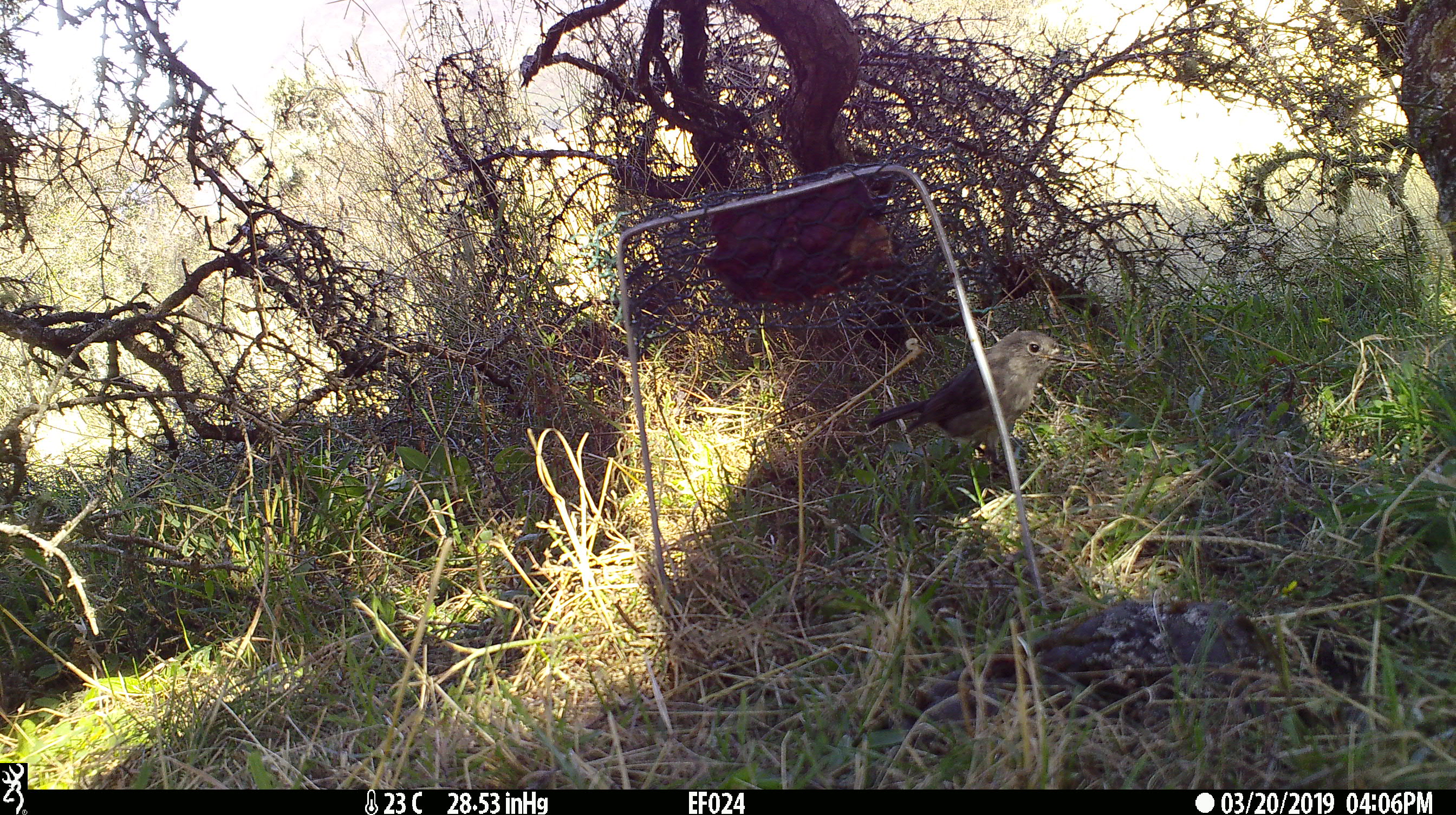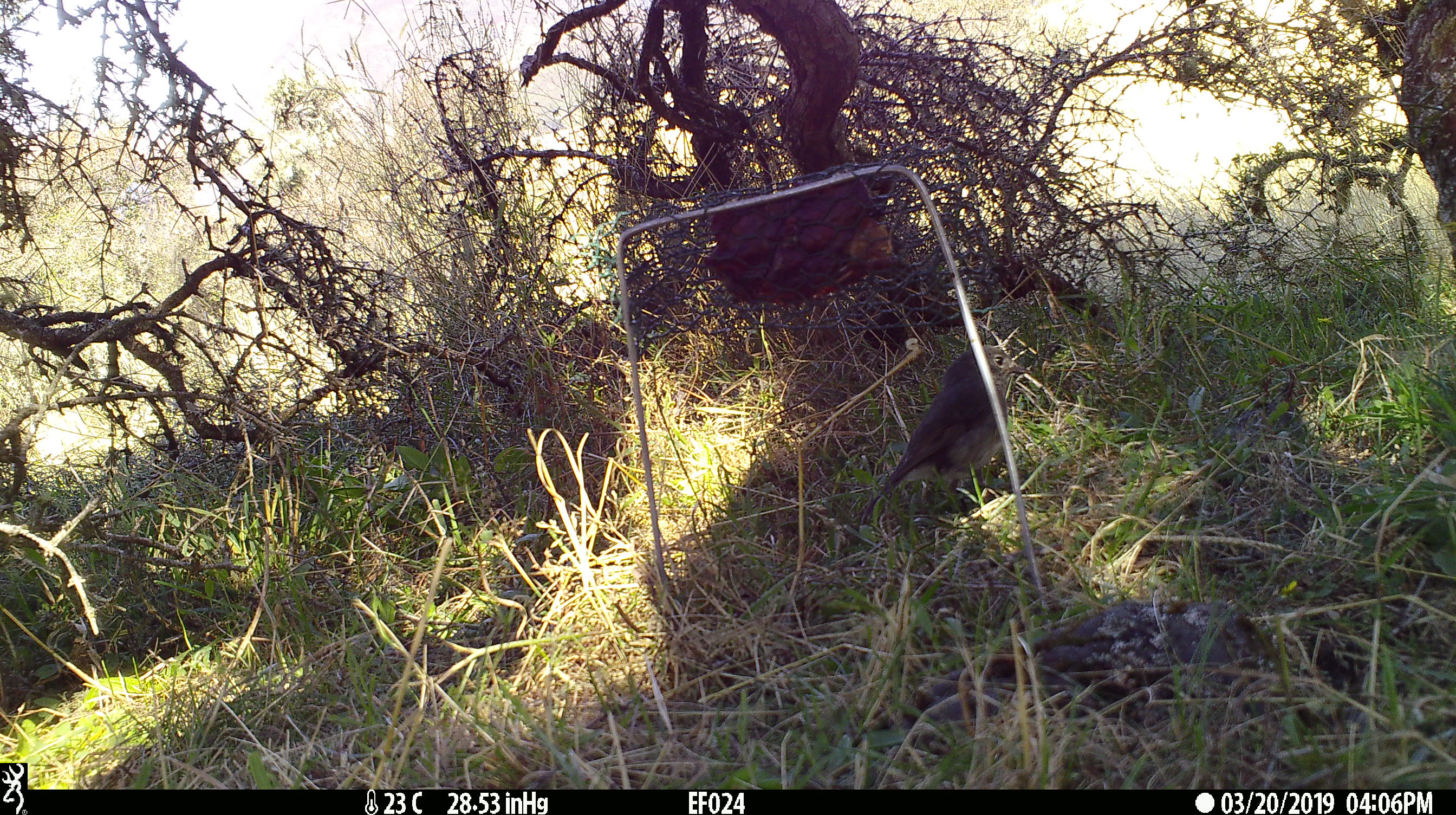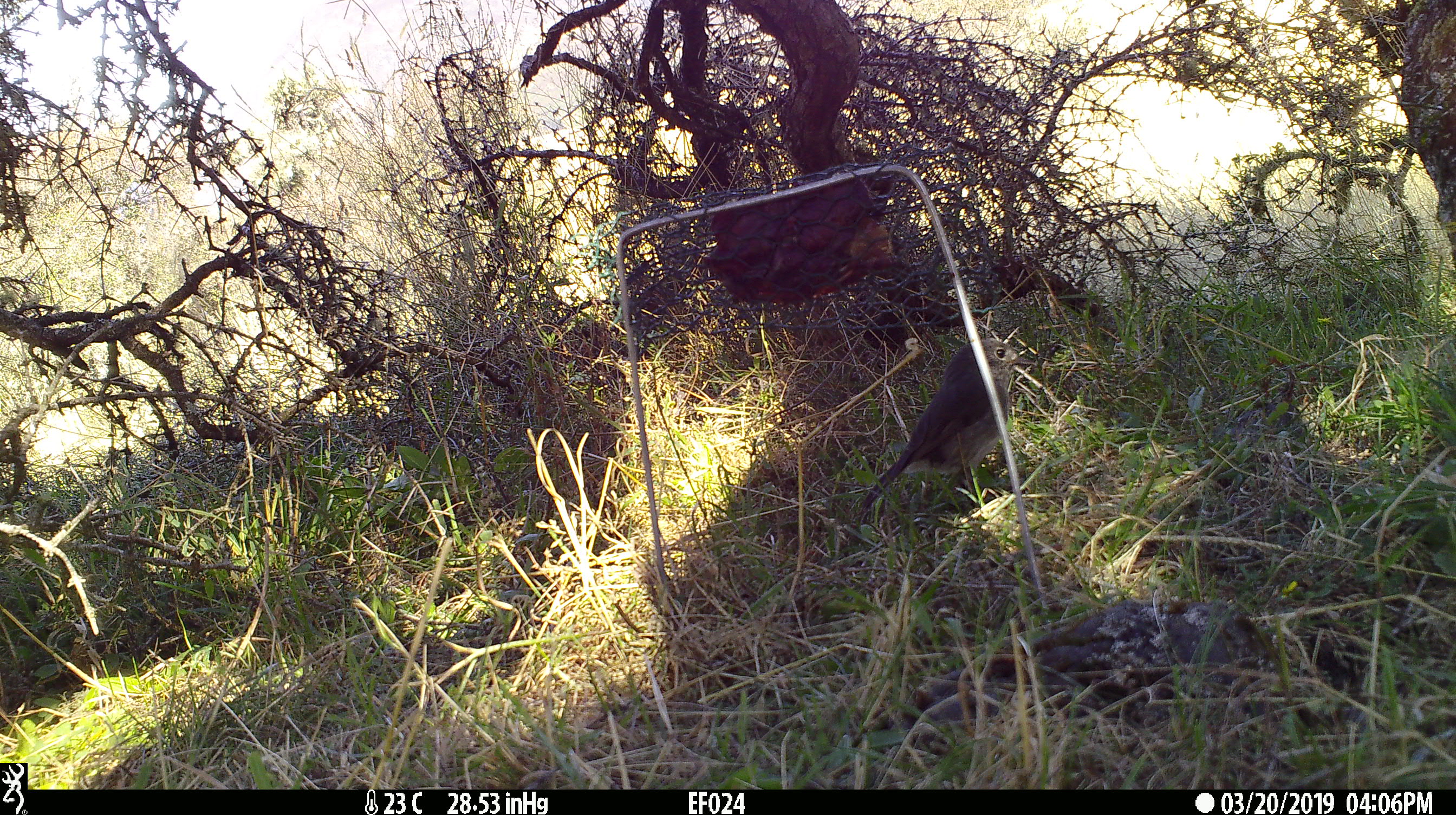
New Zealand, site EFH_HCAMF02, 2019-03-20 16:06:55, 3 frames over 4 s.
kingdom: Animalia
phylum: Chordata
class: Aves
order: Passeriformes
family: Petroicidae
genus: Petroica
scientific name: Petroica australis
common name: new zealand robin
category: robin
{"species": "robin (new zealand robin) (Petroica australis)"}